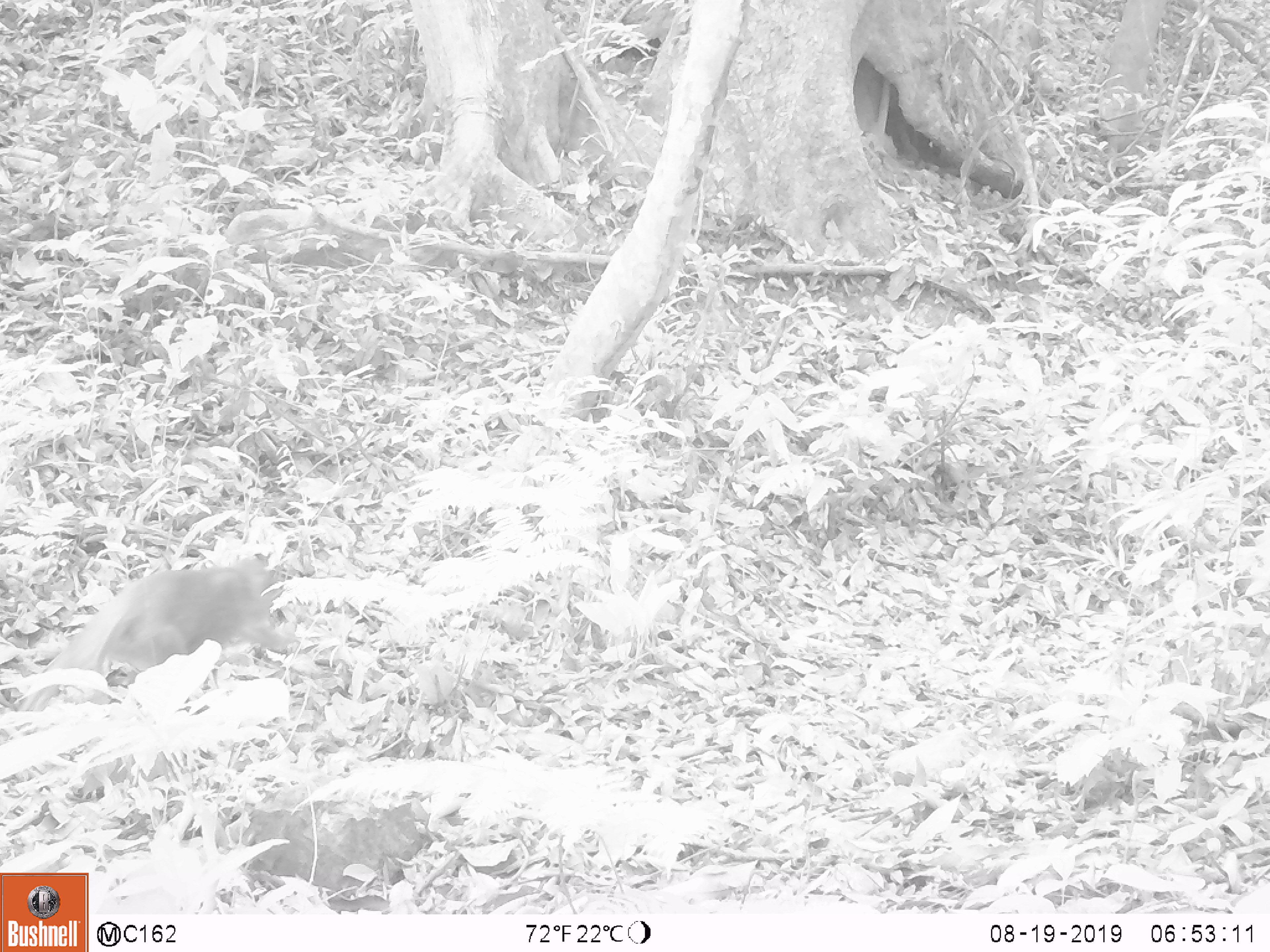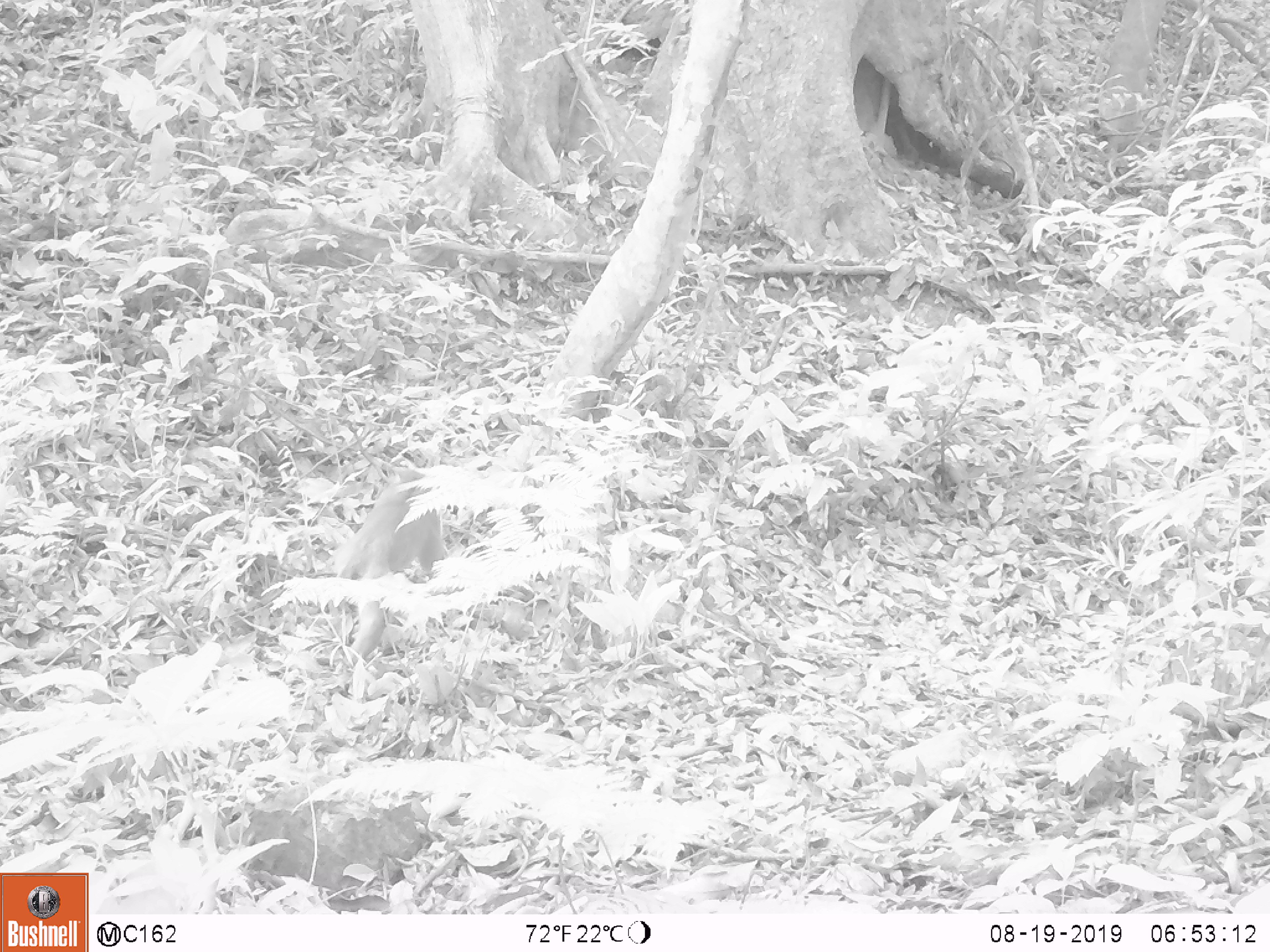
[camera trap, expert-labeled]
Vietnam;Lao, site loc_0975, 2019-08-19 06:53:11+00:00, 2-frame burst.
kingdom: Animalia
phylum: Chordata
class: Mammalia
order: Primates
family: Cercopithecidae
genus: Macaca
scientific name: Macaca arctoides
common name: stump-tailed macaque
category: stump tailed macaque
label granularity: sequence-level